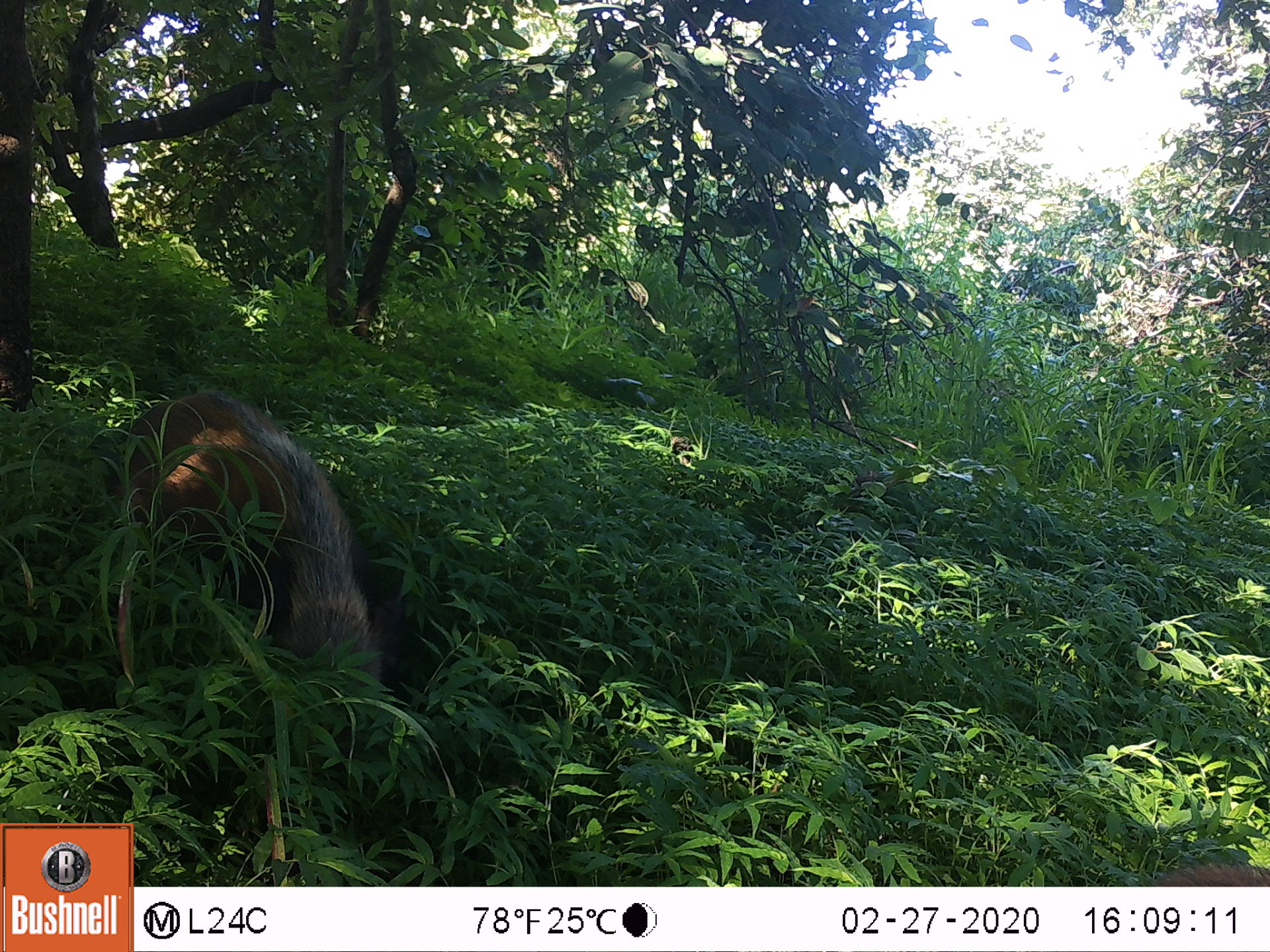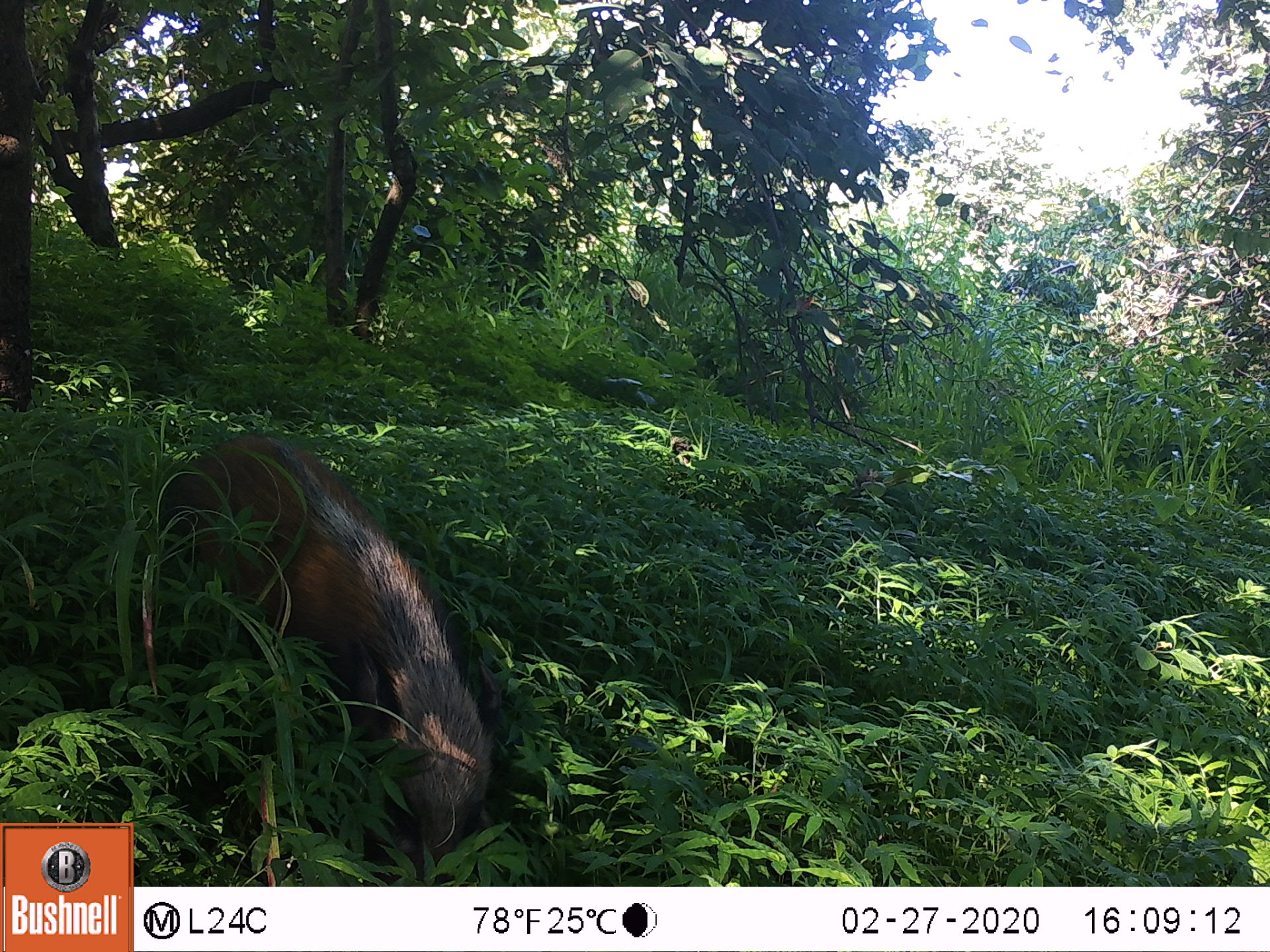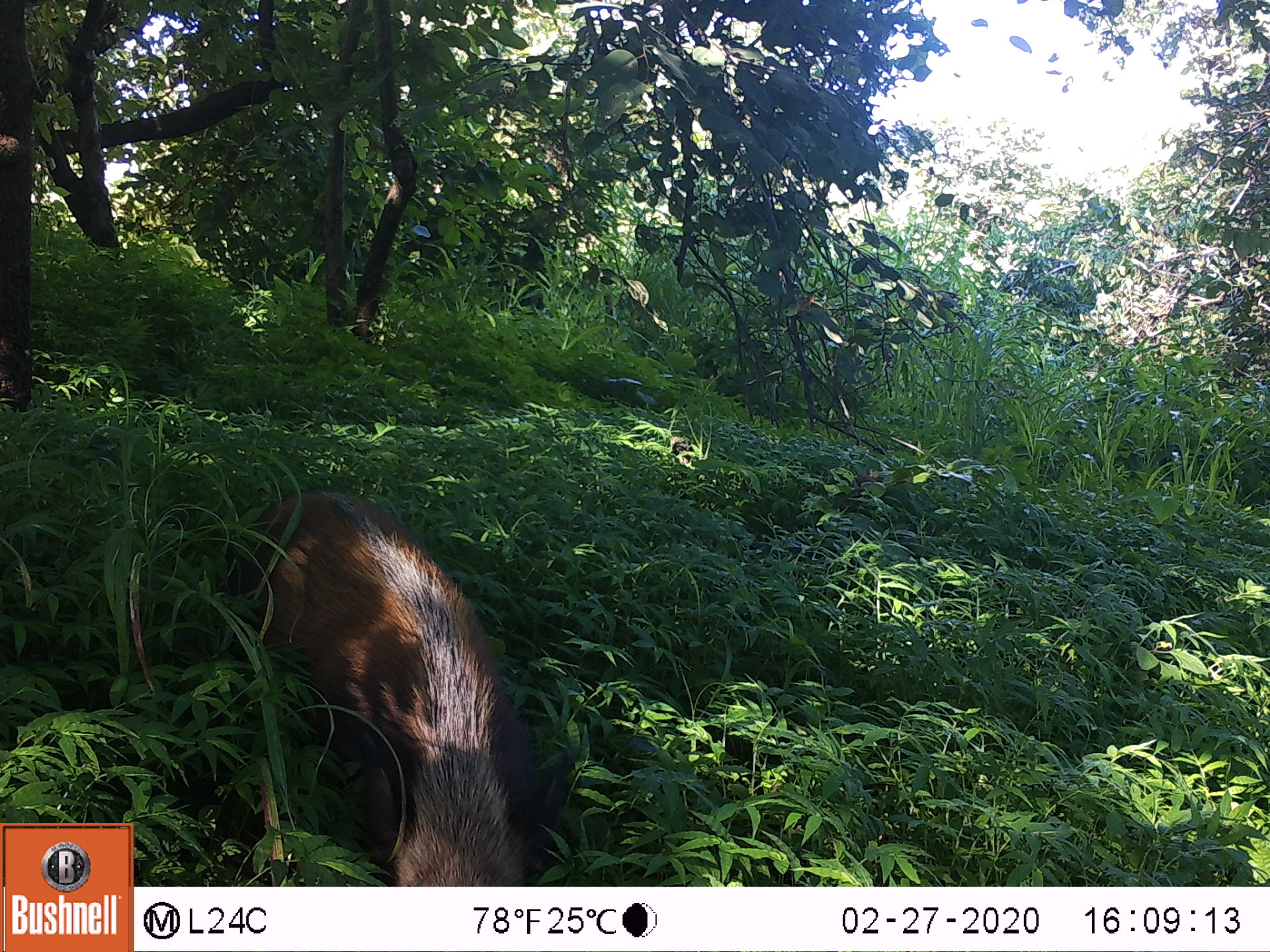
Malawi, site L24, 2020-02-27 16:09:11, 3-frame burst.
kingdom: Animalia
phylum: Chordata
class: Mammalia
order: Artiodactyla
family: Suidae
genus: Potamochoerus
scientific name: Potamochoerus larvatus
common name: bushpig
Bushpig (Potamochoerus larvatus), count 1.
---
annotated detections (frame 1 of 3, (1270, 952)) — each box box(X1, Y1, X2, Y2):
bushpig: box(111, 368, 460, 784)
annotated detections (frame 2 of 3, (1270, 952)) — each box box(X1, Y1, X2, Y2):
bushpig: box(154, 419, 519, 859)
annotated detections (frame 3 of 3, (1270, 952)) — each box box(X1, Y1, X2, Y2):
bushpig: box(233, 480, 550, 883)